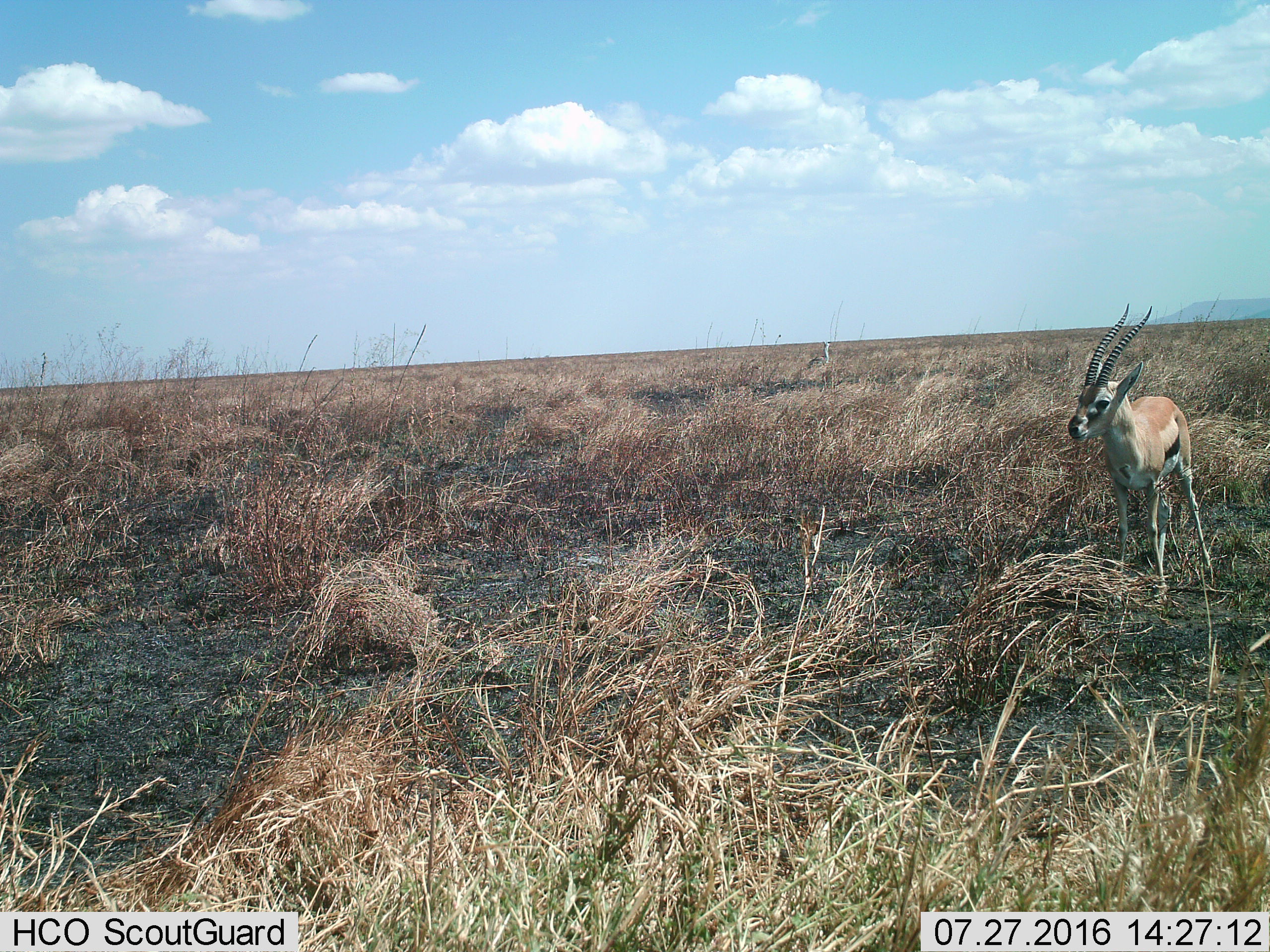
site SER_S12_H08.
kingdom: Animalia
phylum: Chordata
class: Mammalia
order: Artiodactyla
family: Bovidae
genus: Eudorcas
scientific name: Eudorcas thomsonii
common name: thomson's gazelle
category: gazellethomsons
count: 1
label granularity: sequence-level